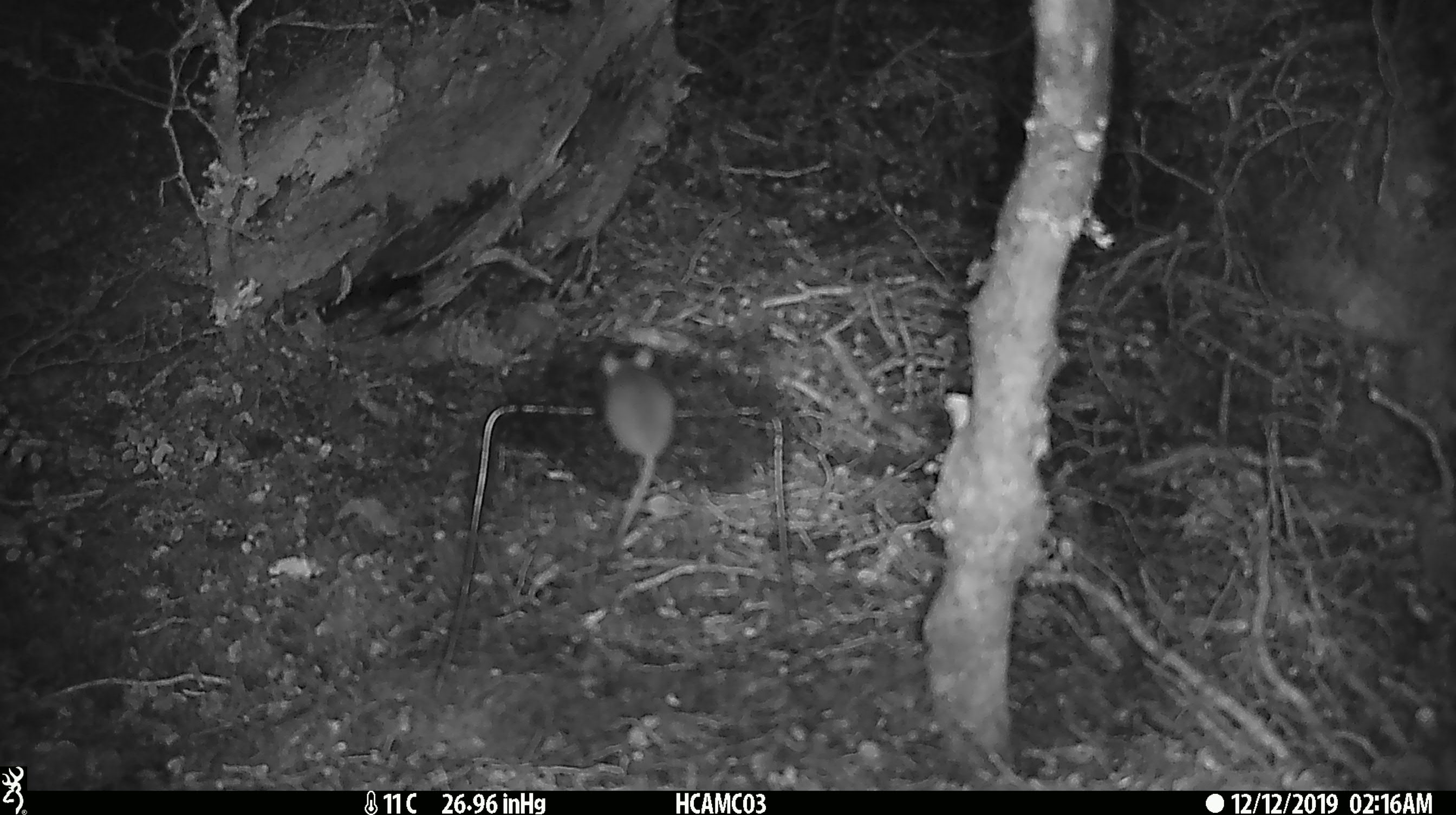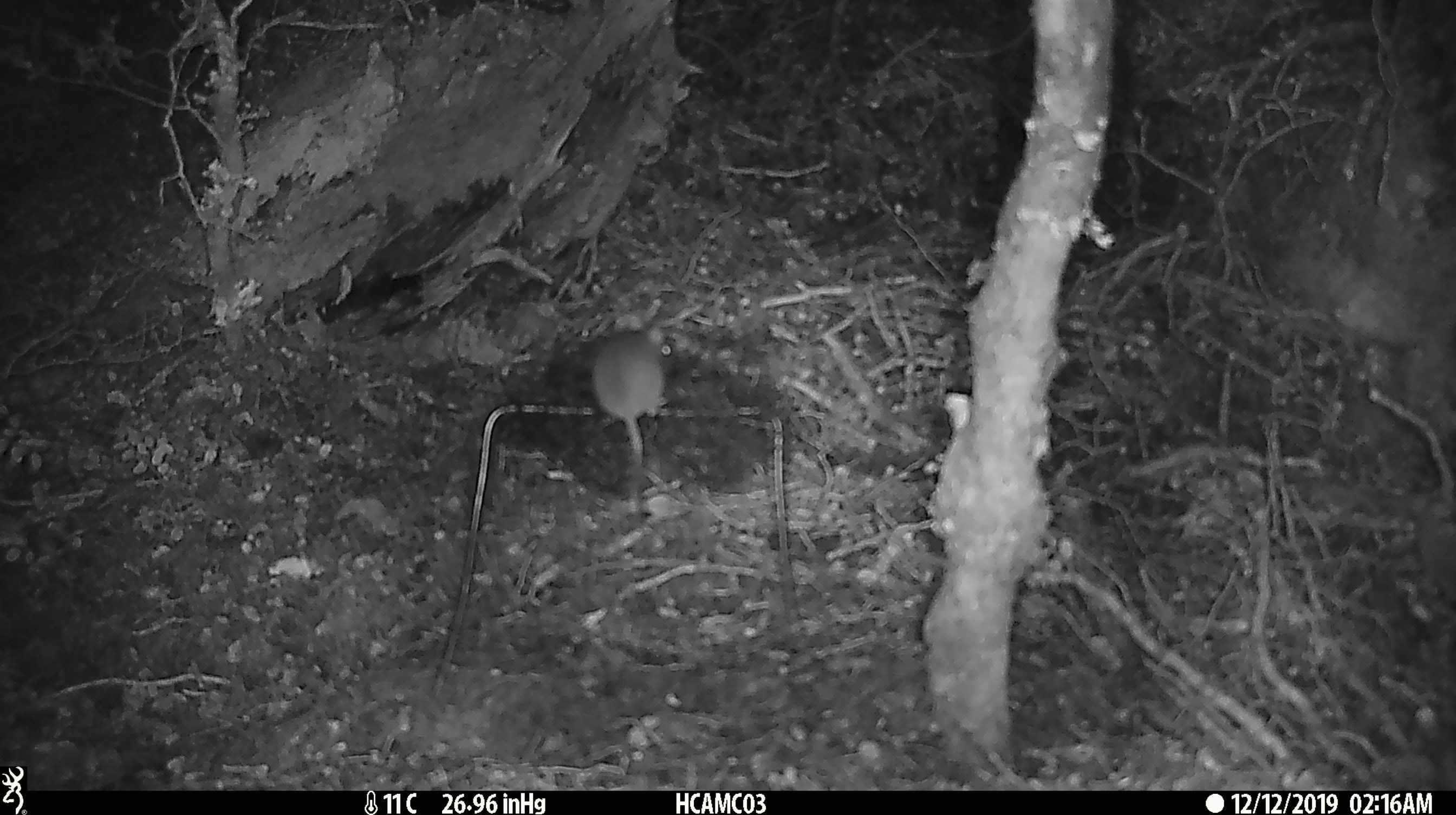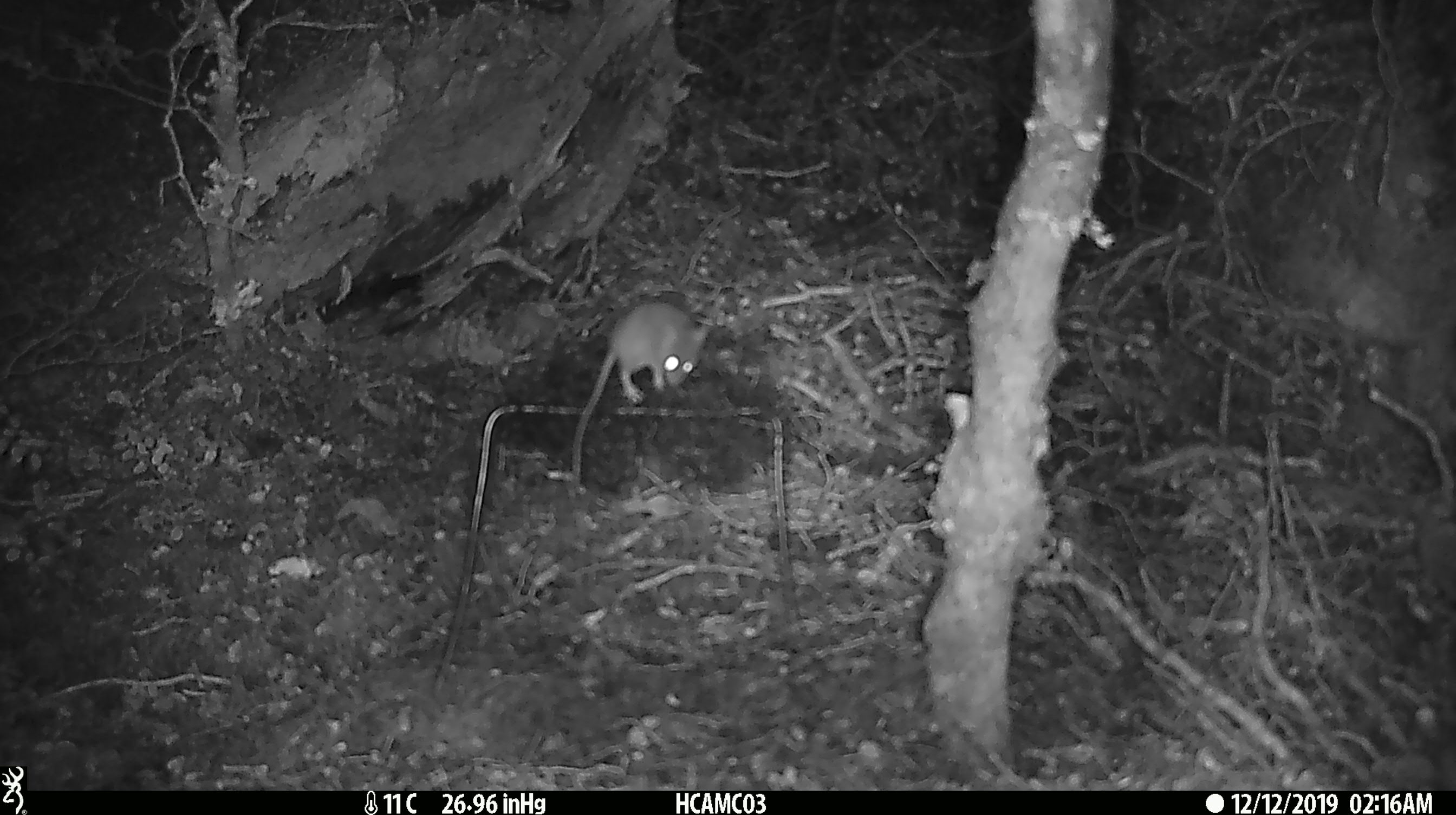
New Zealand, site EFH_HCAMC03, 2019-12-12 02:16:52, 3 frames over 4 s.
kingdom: Animalia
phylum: Chordata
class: Mammalia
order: Rodentia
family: Muridae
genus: Mus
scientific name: Mus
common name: mouse